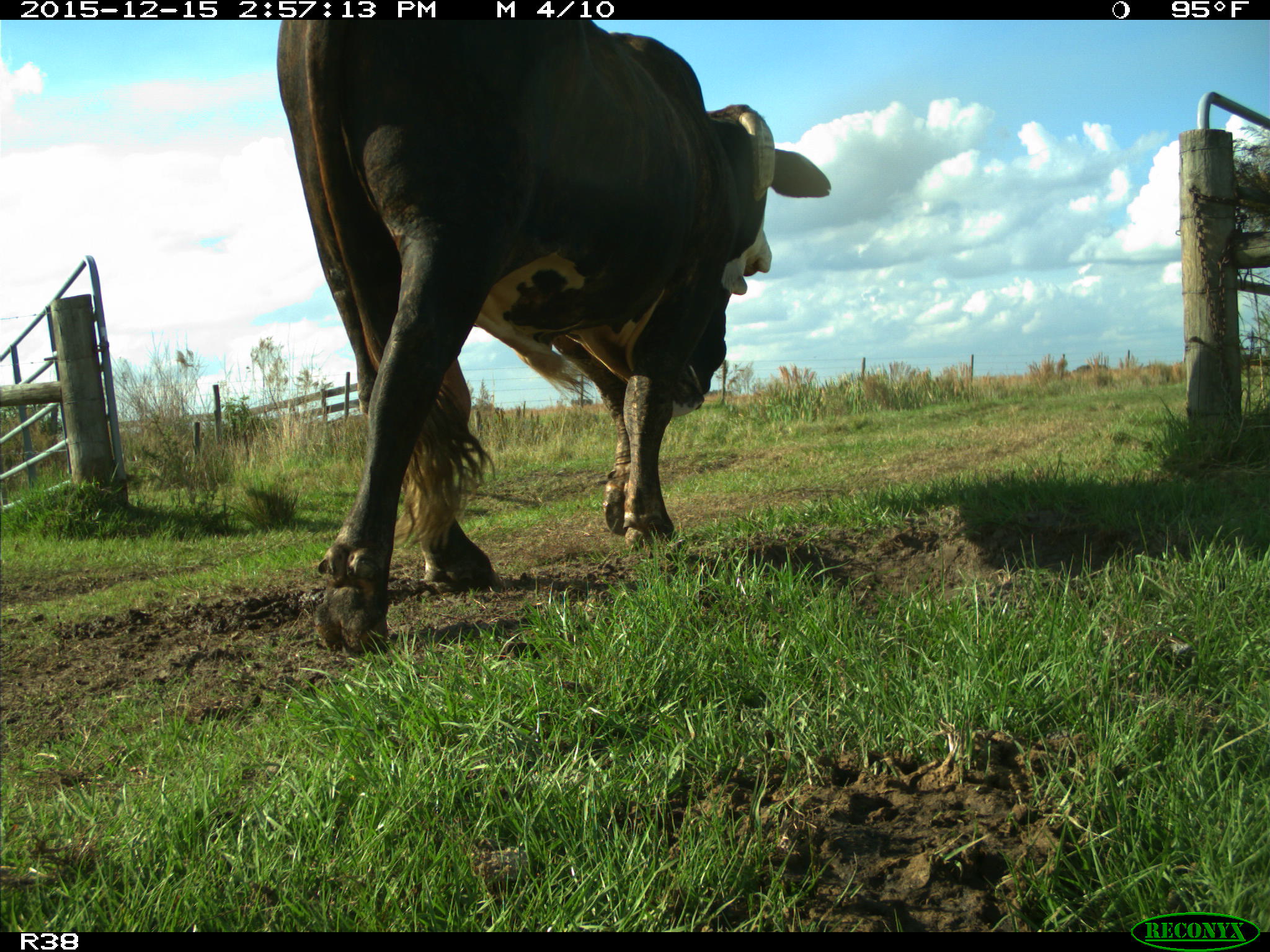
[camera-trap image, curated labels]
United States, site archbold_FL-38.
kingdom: Animalia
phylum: Chordata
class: Mammalia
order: Artiodactyla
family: Bovidae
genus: Bos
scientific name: Bos taurus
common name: domestic cow